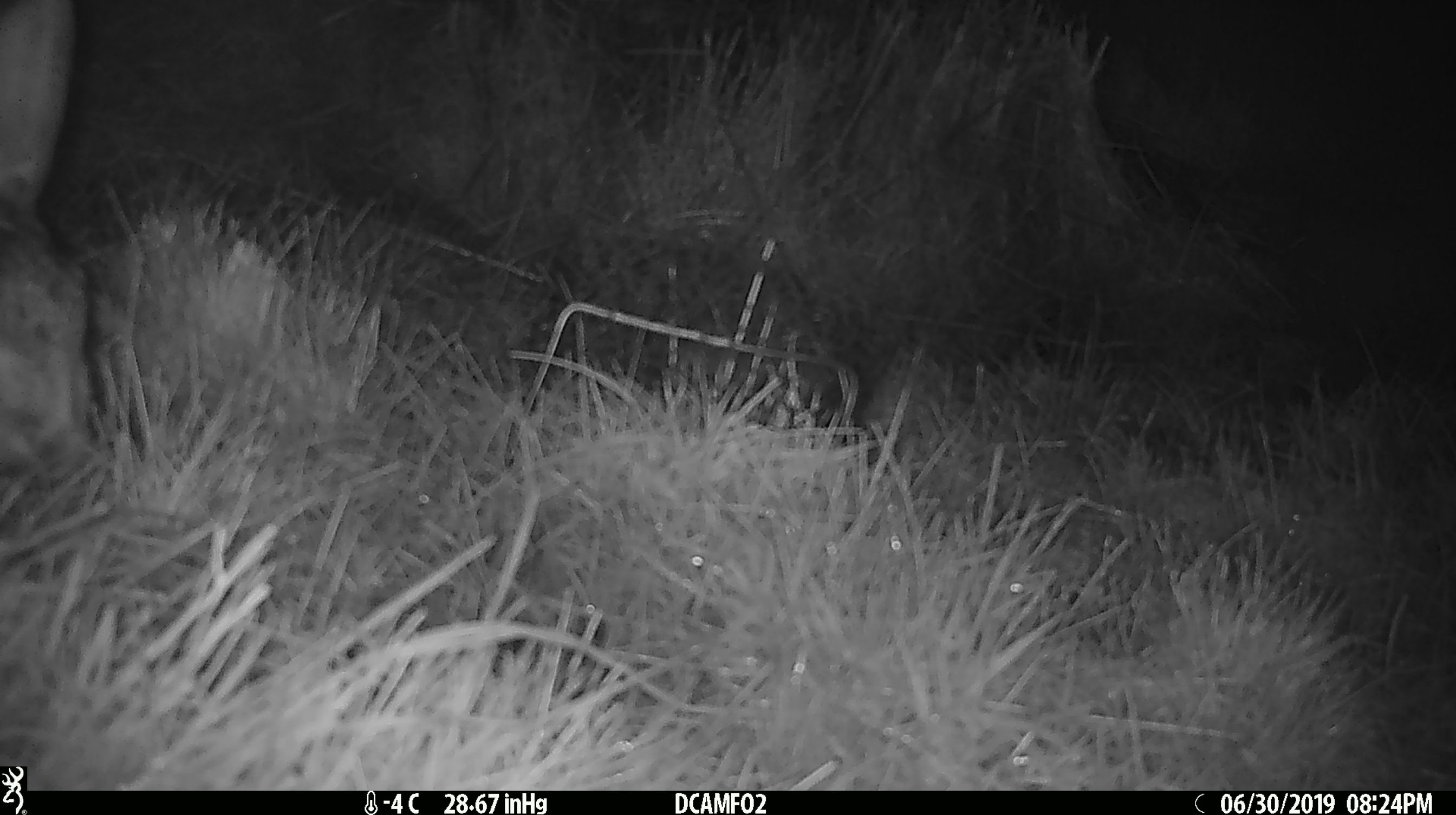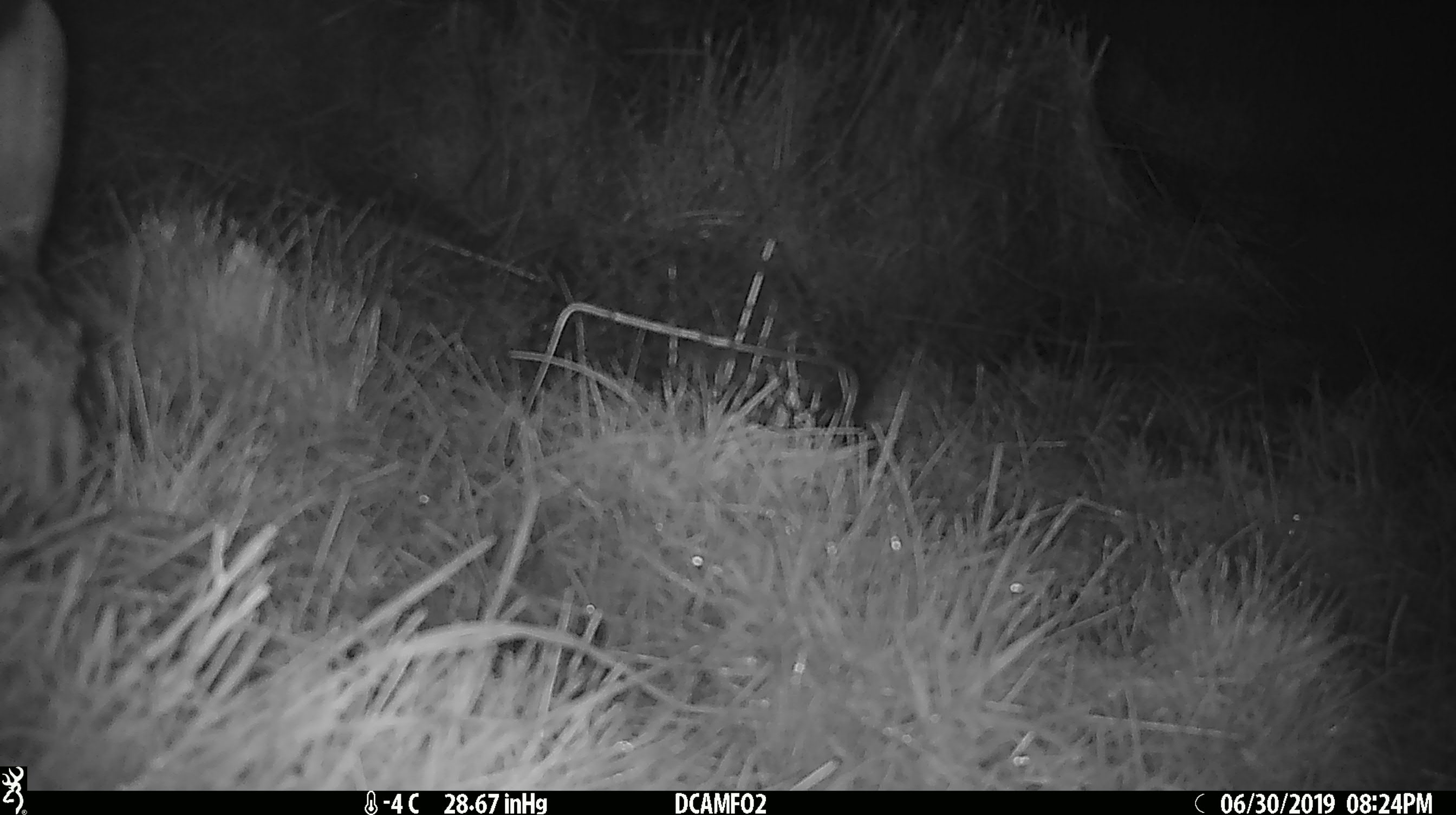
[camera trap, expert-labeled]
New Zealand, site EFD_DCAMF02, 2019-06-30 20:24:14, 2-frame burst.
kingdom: Animalia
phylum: Chordata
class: Mammalia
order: Lagomorpha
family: Leporidae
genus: Lepus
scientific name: Lepus europaeus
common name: brown hare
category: hare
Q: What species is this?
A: Hare (brown hare) (Lepus europaeus).